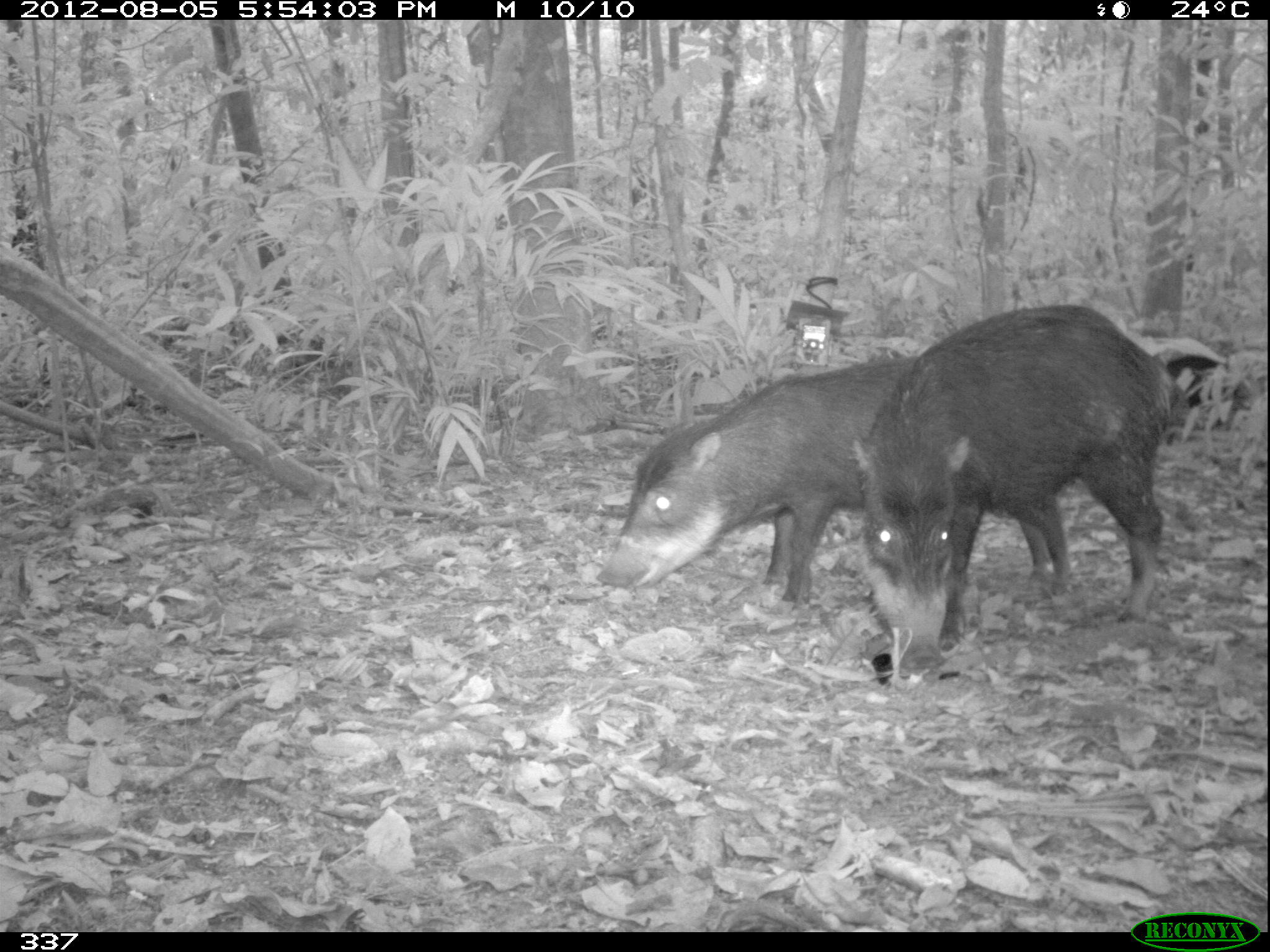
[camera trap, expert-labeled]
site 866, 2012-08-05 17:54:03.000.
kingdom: Animalia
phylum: Chordata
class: Mammalia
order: Artiodactyla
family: Tayassuidae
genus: Tayassu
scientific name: Tayassu pecari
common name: white-lipped peccary